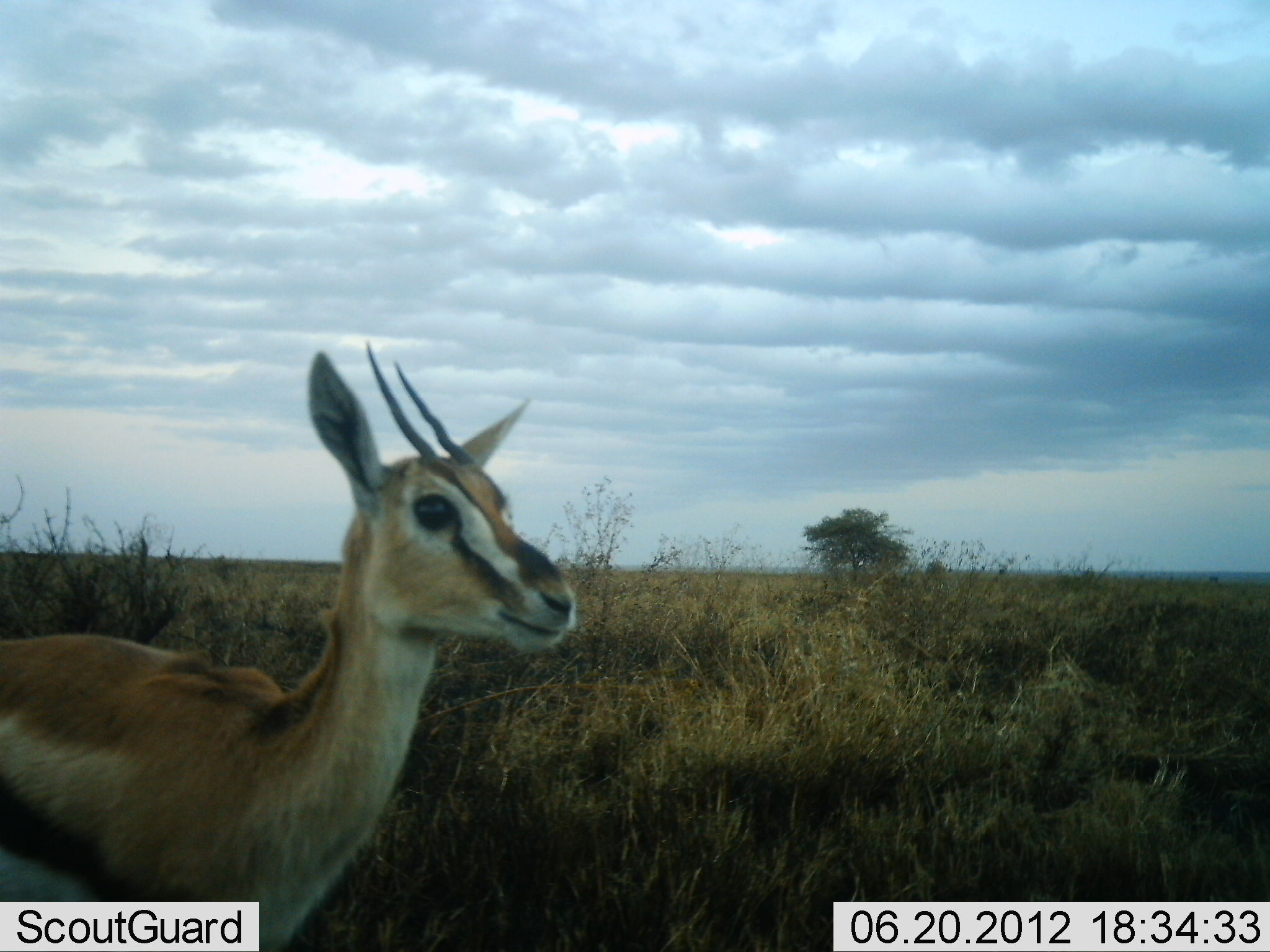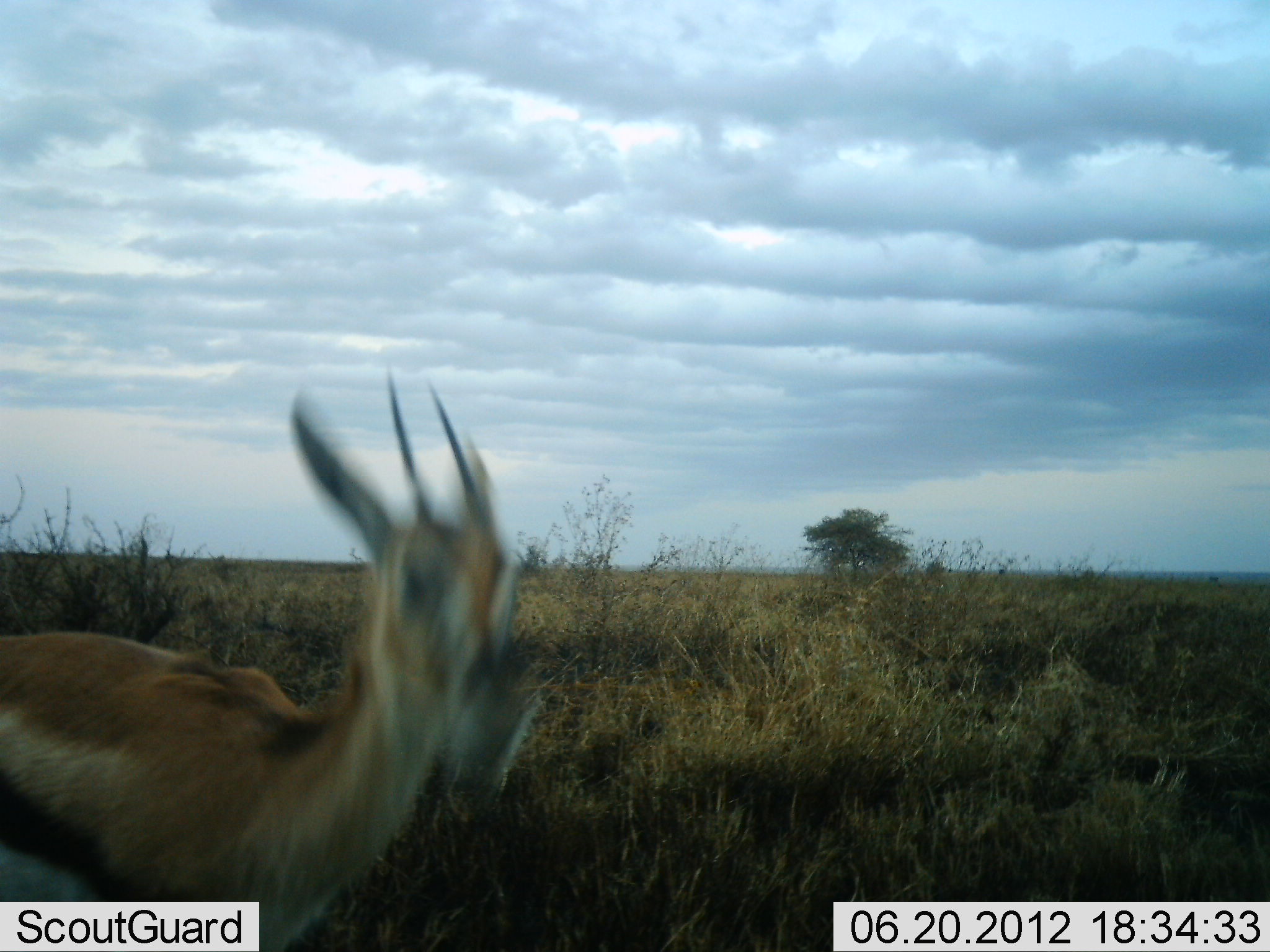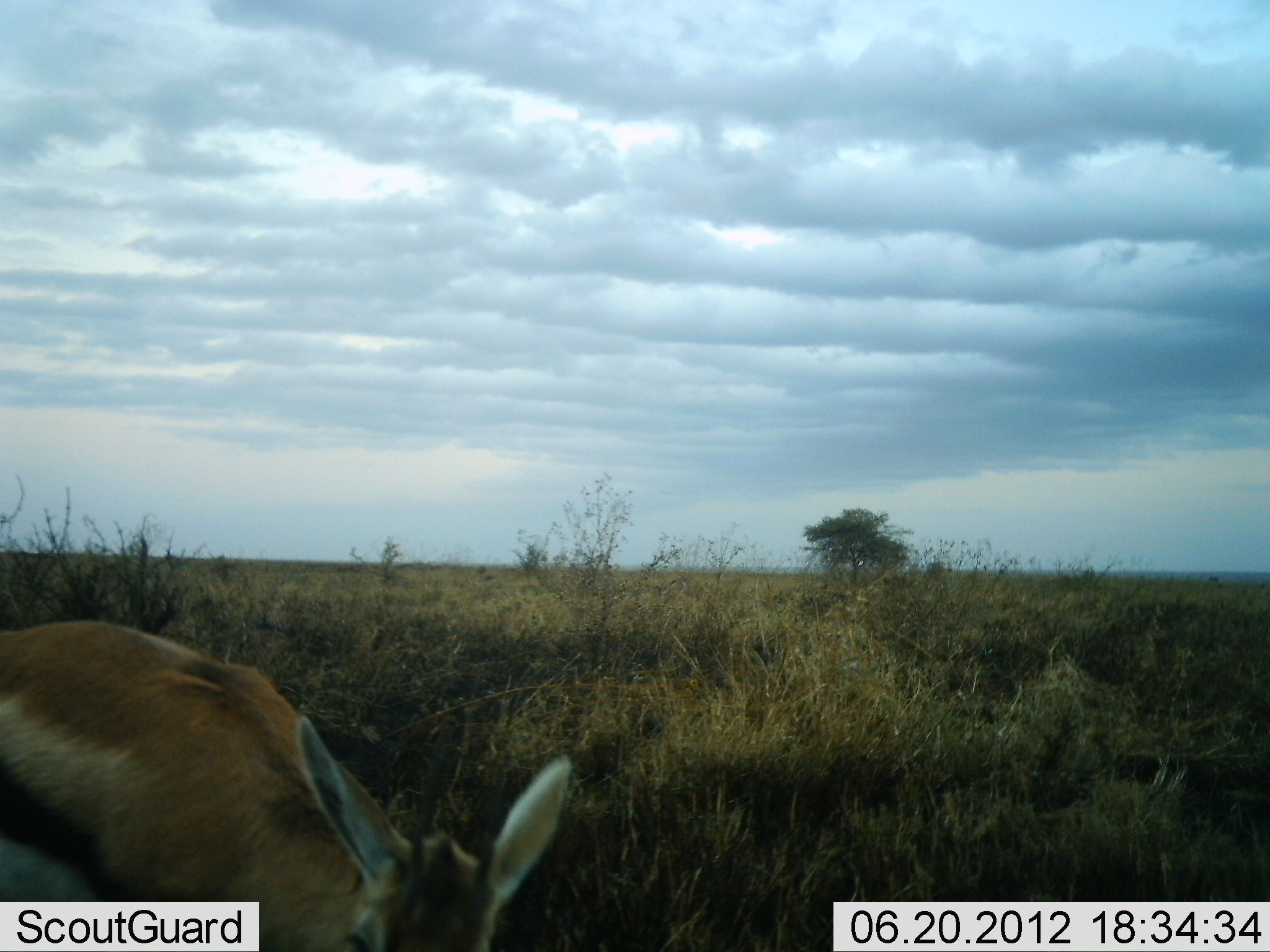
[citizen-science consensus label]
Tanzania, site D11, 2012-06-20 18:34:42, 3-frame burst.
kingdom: Animalia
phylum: Chordata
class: Mammalia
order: Artiodactyla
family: Bovidae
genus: Eudorcas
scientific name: Eudorcas thomsonii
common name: thomson's gazelle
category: gazellethomsons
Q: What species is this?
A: Gazellethomsons (thomson's gazelle) (Eudorcas thomsonii).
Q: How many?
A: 1.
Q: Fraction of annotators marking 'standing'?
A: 60%.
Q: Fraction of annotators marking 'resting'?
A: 0%.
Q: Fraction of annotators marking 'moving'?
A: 30%.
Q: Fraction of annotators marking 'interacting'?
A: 0%.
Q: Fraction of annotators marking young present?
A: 0%.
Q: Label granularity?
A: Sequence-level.